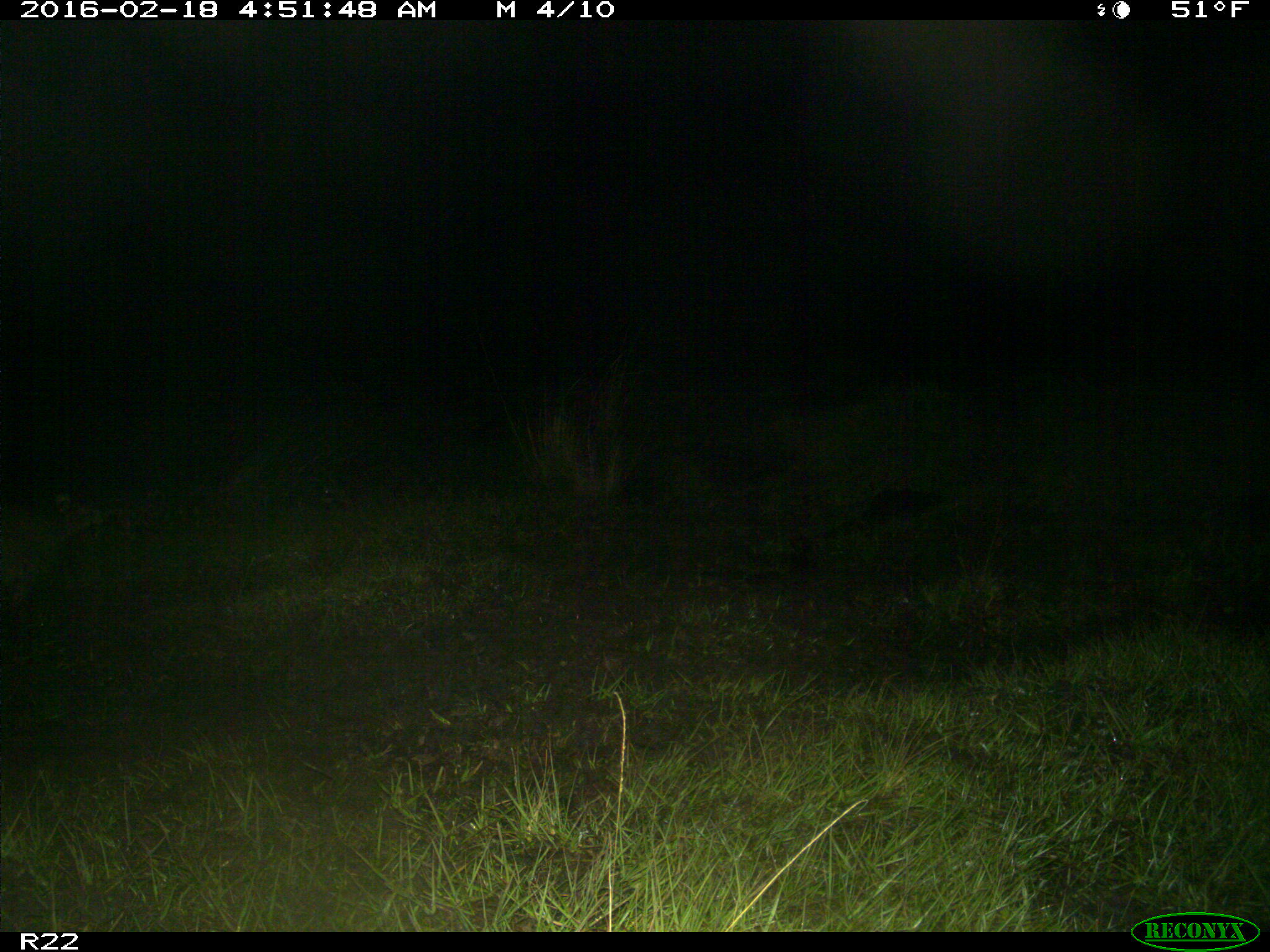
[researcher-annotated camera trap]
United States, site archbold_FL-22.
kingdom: Animalia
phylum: Chordata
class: Mammalia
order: Artiodactyla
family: Bovidae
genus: Bos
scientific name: Bos taurus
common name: domestic cow